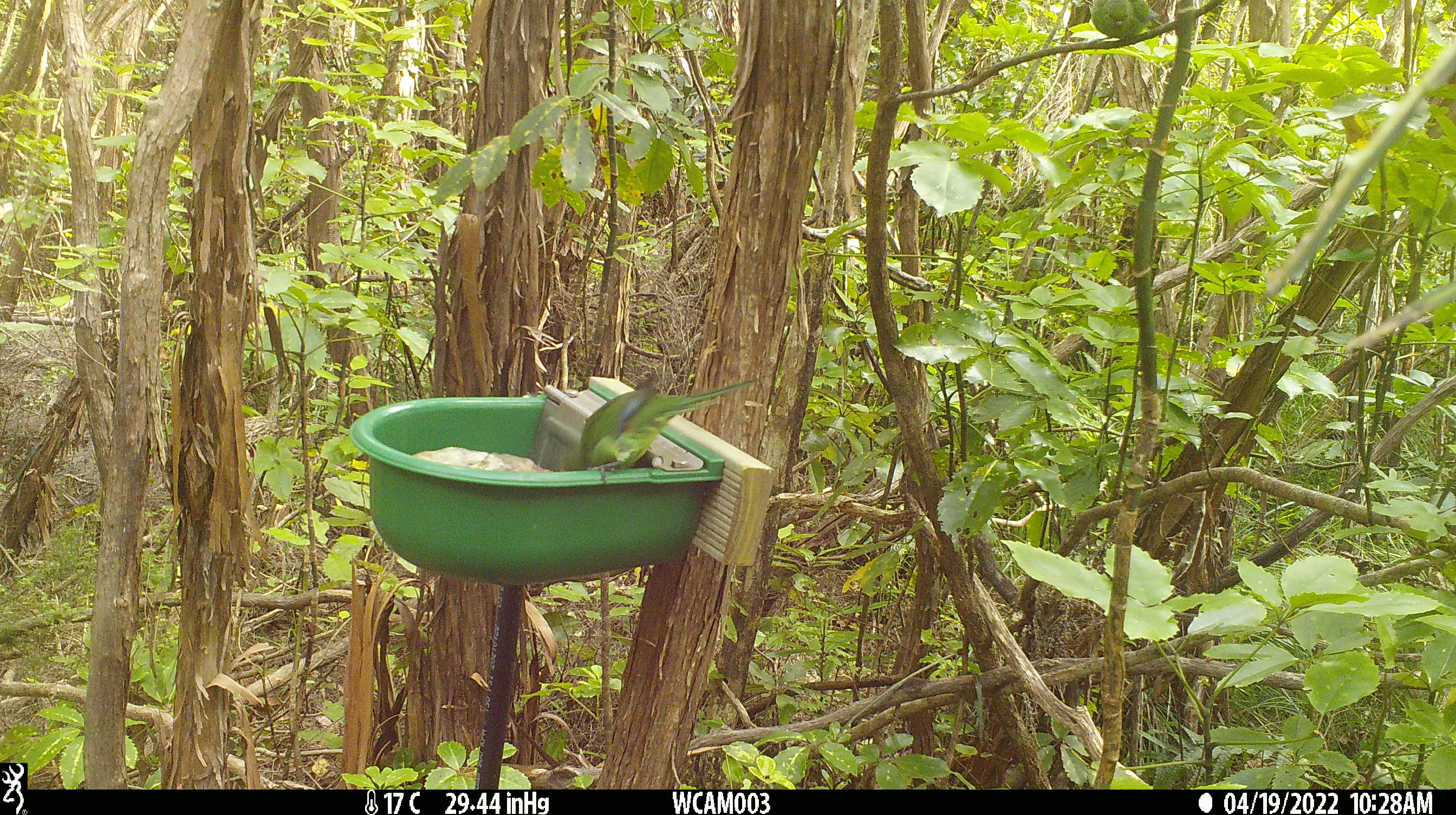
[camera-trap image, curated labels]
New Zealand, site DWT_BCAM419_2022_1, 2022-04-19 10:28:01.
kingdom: Animalia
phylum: Chordata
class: Aves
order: Psittaciformes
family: Psittaculidae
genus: Cyanoramphus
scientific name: Cyanoramphus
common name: parakeet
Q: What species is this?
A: Parakeet (Cyanoramphus).